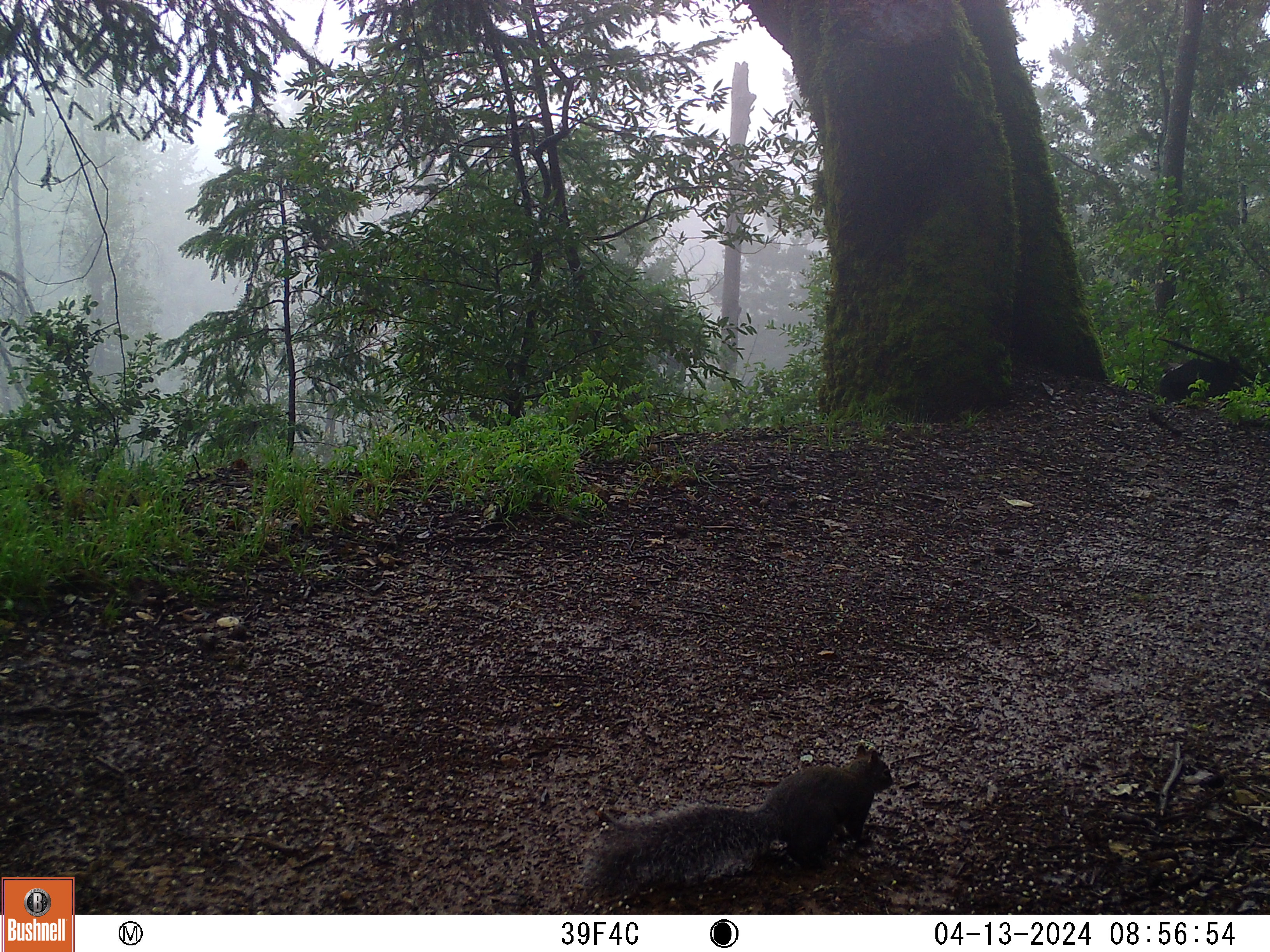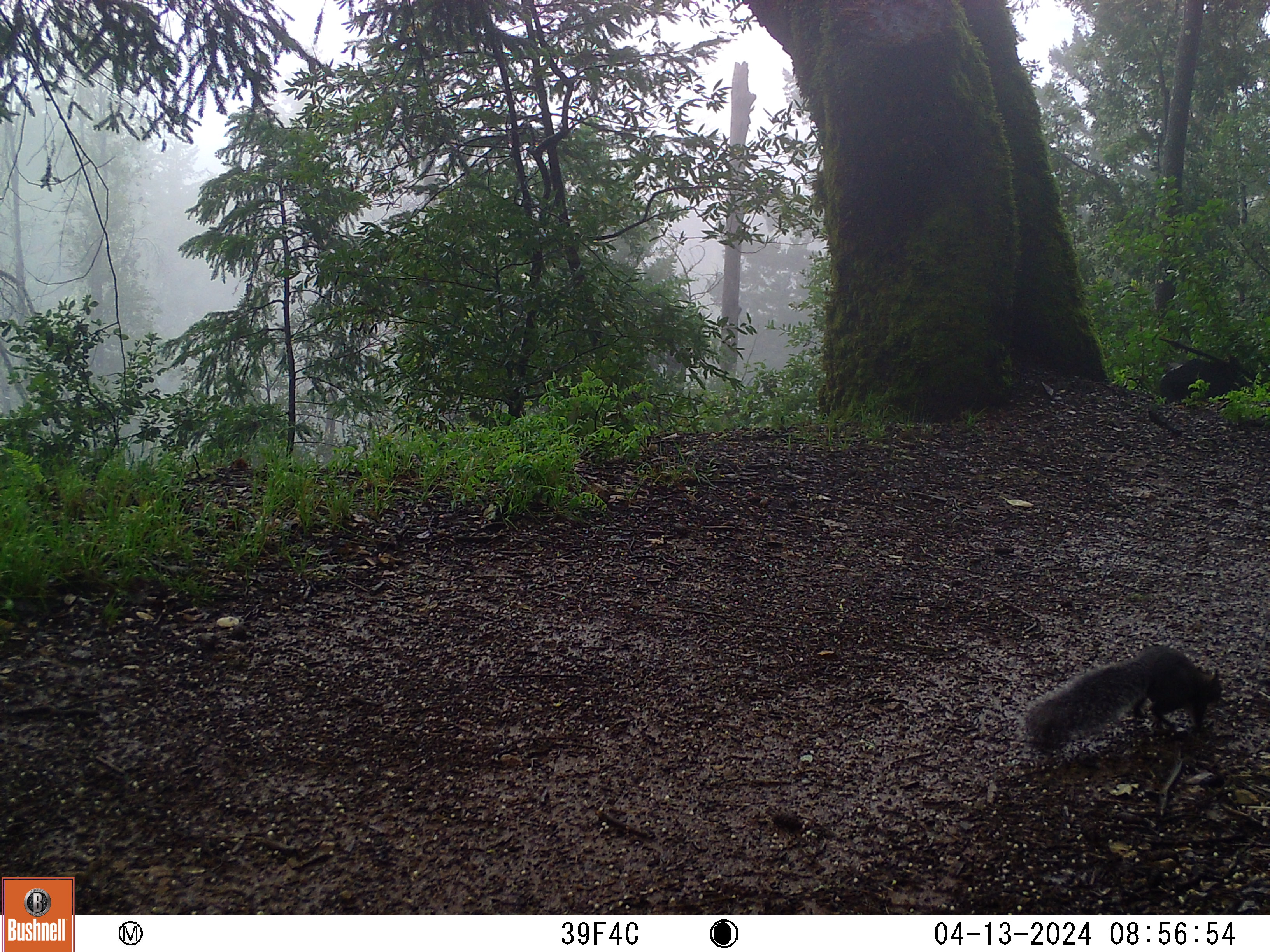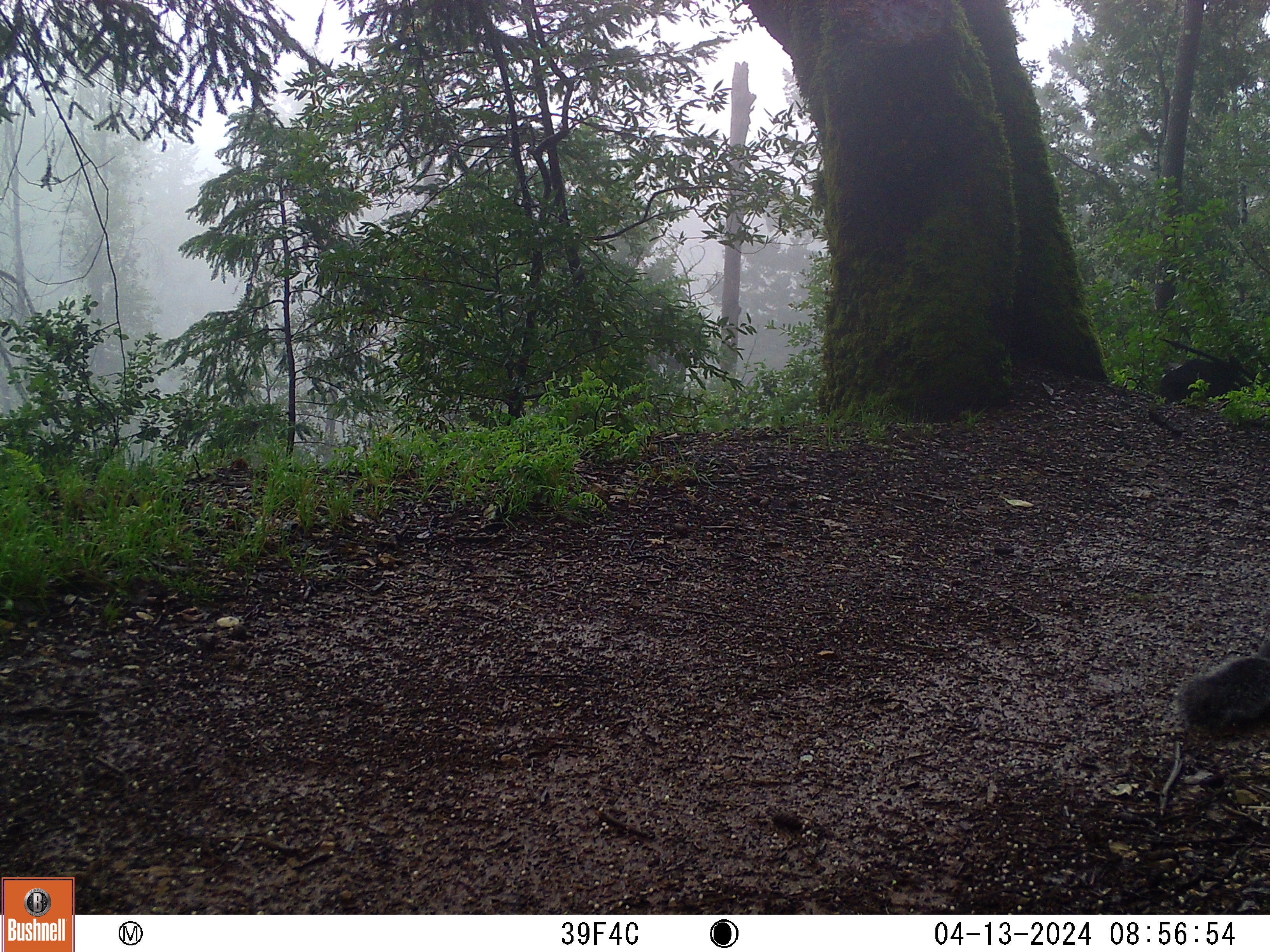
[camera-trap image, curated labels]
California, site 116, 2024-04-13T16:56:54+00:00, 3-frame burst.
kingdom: Animalia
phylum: Chordata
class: Mammalia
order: Rodentia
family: Sciuridae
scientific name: Sciuridae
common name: squirrel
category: unknown squirrel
Unknown squirrel (squirrel) (Sciuridae).